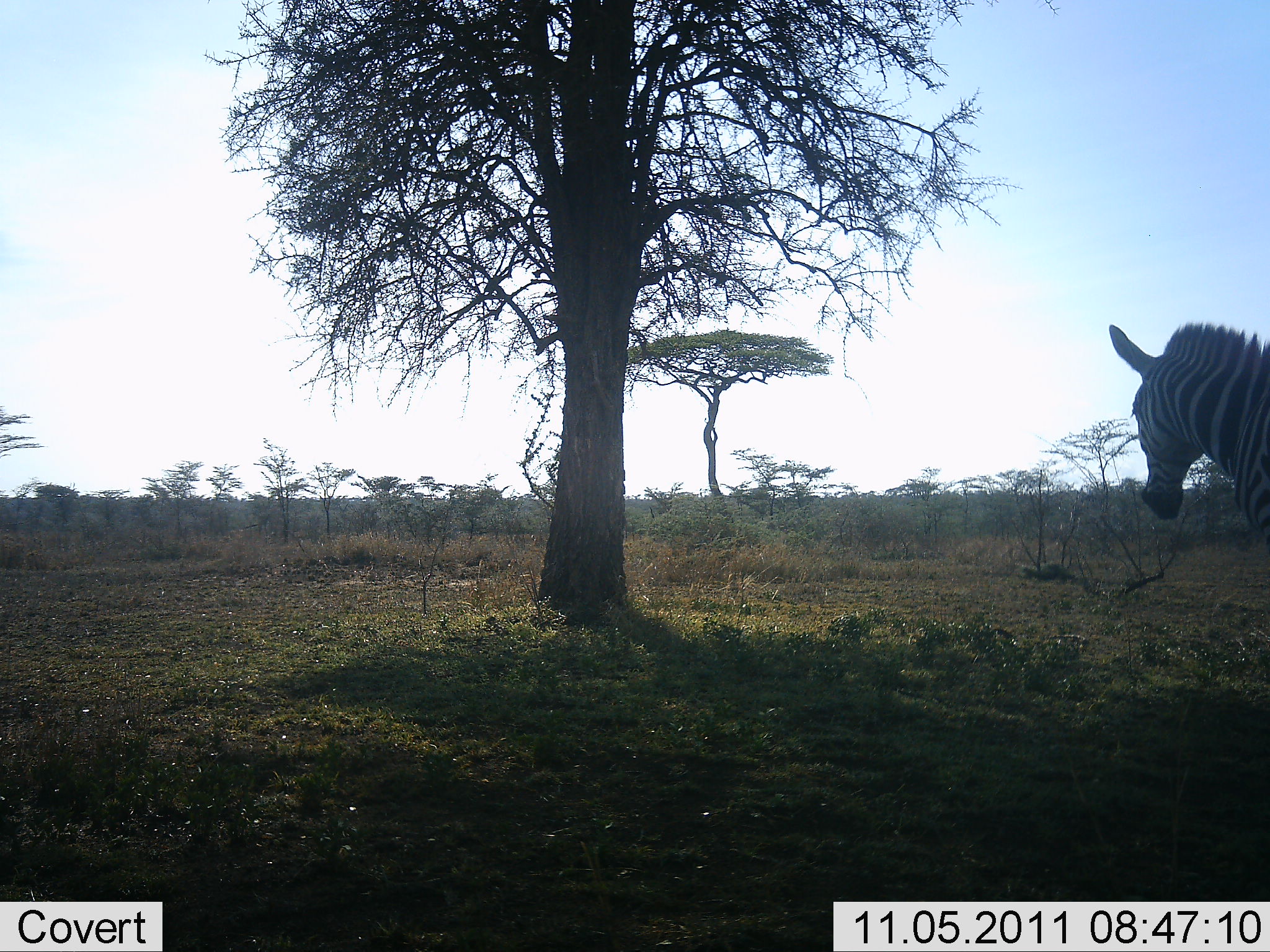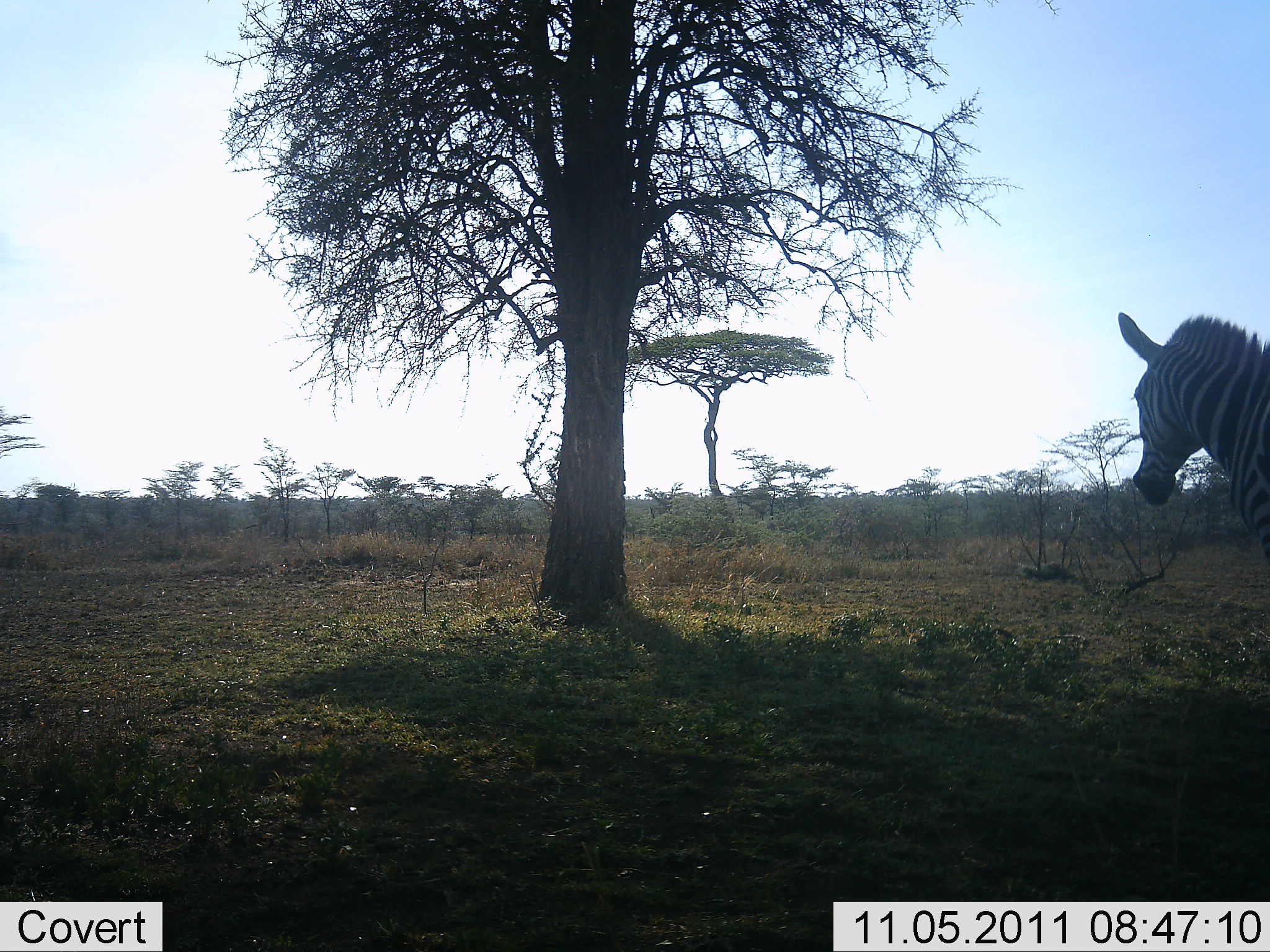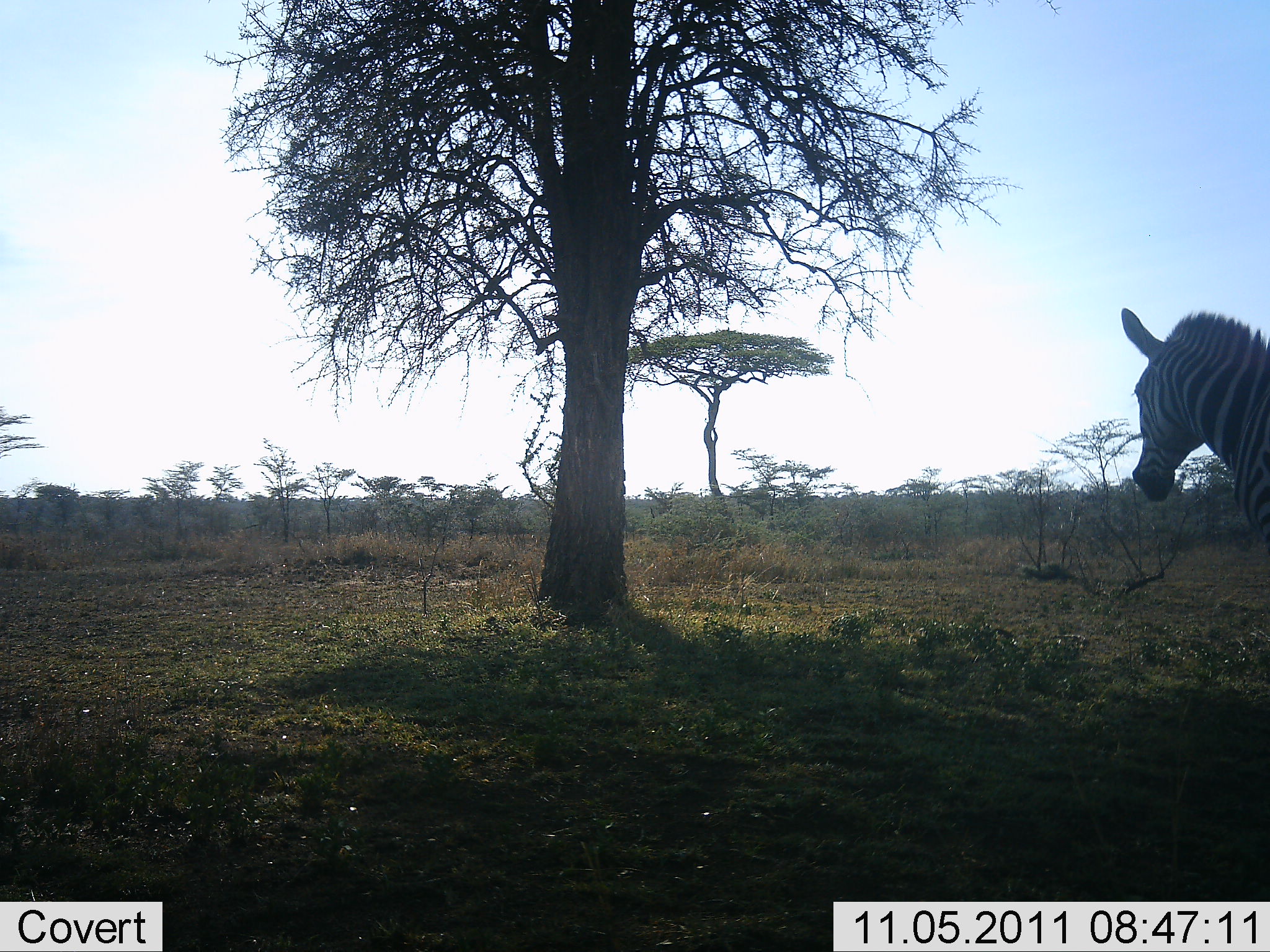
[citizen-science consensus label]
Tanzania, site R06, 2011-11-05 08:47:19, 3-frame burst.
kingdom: Animalia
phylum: Chordata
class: Mammalia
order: Perissodactyla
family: Equidae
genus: Equus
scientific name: Equus quagga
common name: plains zebra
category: zebra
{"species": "zebra (plains zebra) (Equus quagga)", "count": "1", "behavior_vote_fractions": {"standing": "90%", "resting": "10%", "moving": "10%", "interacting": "0%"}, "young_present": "0%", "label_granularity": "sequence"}